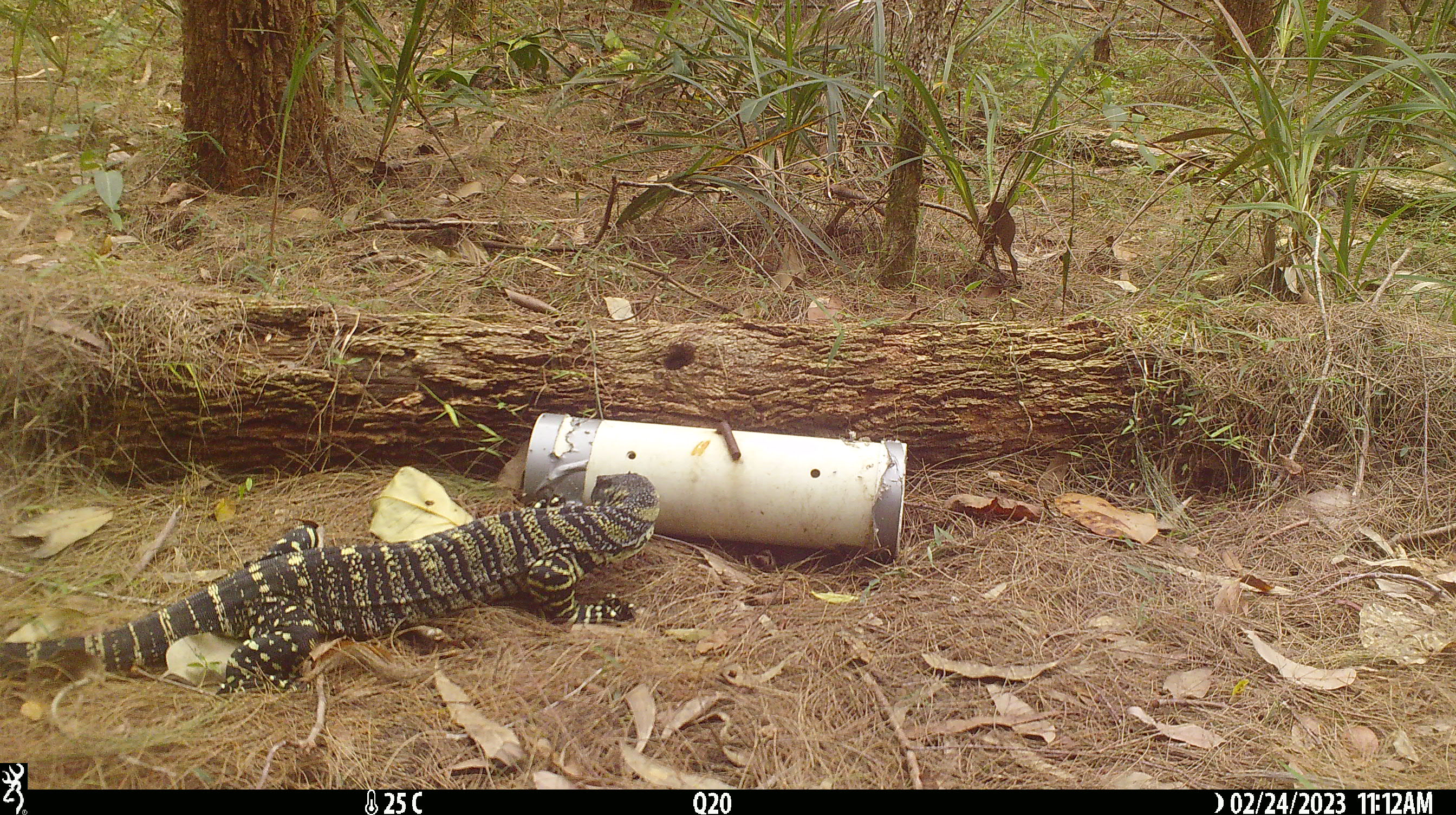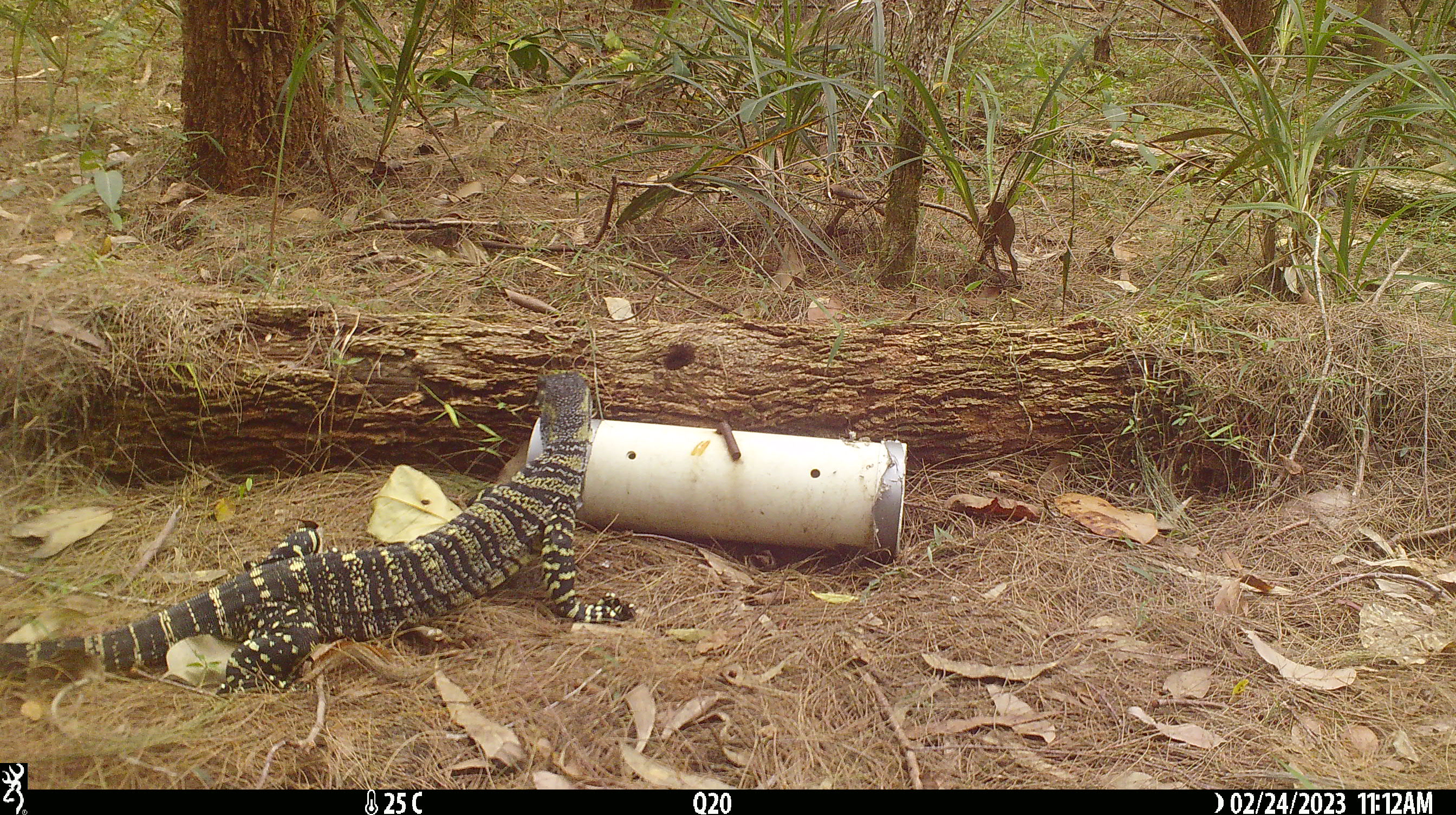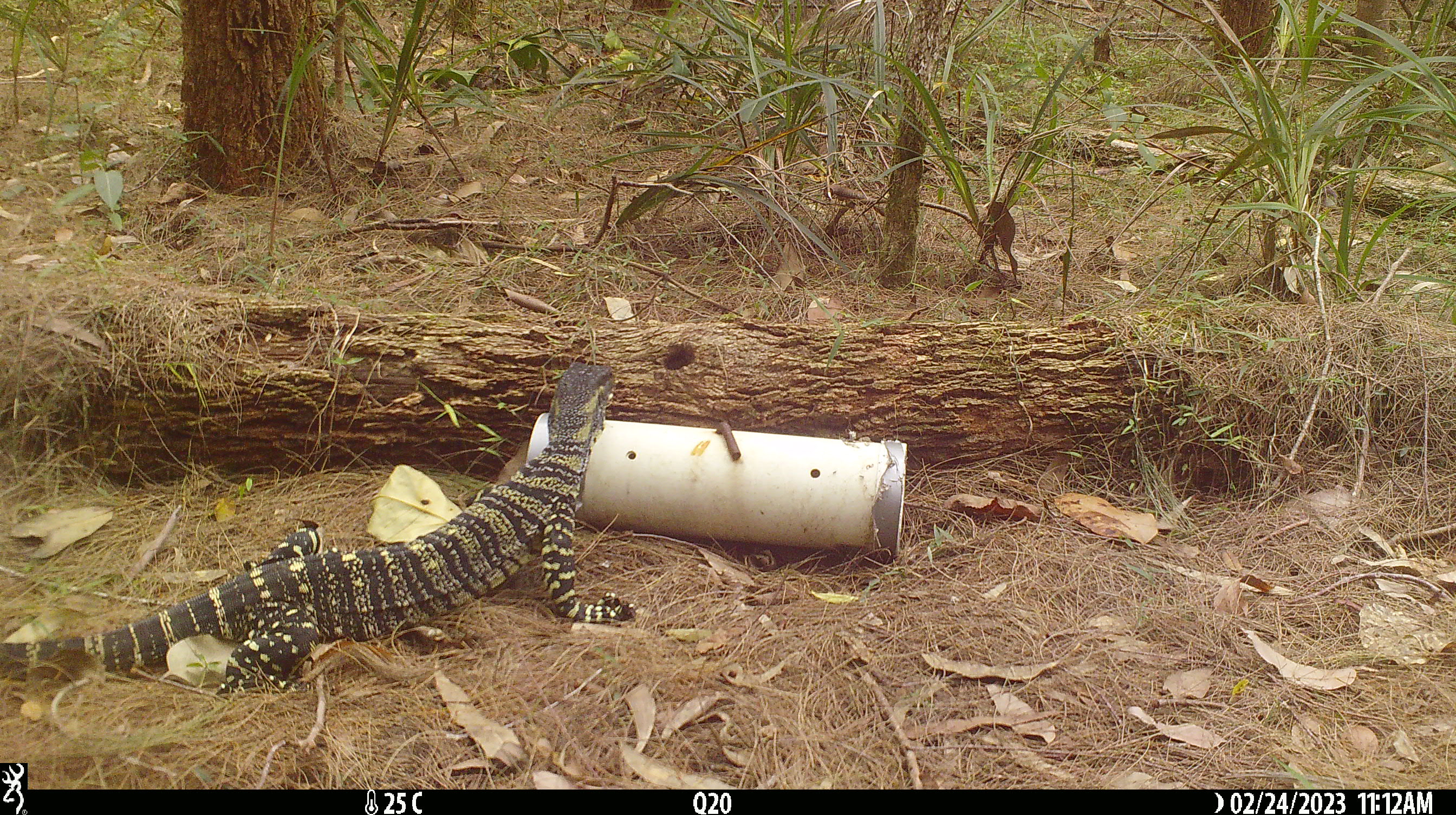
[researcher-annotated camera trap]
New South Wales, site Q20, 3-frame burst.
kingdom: Animalia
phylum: Chordata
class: Reptilia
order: Squamata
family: Varanidae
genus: Varanus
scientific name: Varanus varius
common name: lace monitor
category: goanna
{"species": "goanna (lace monitor) (Varanus varius)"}